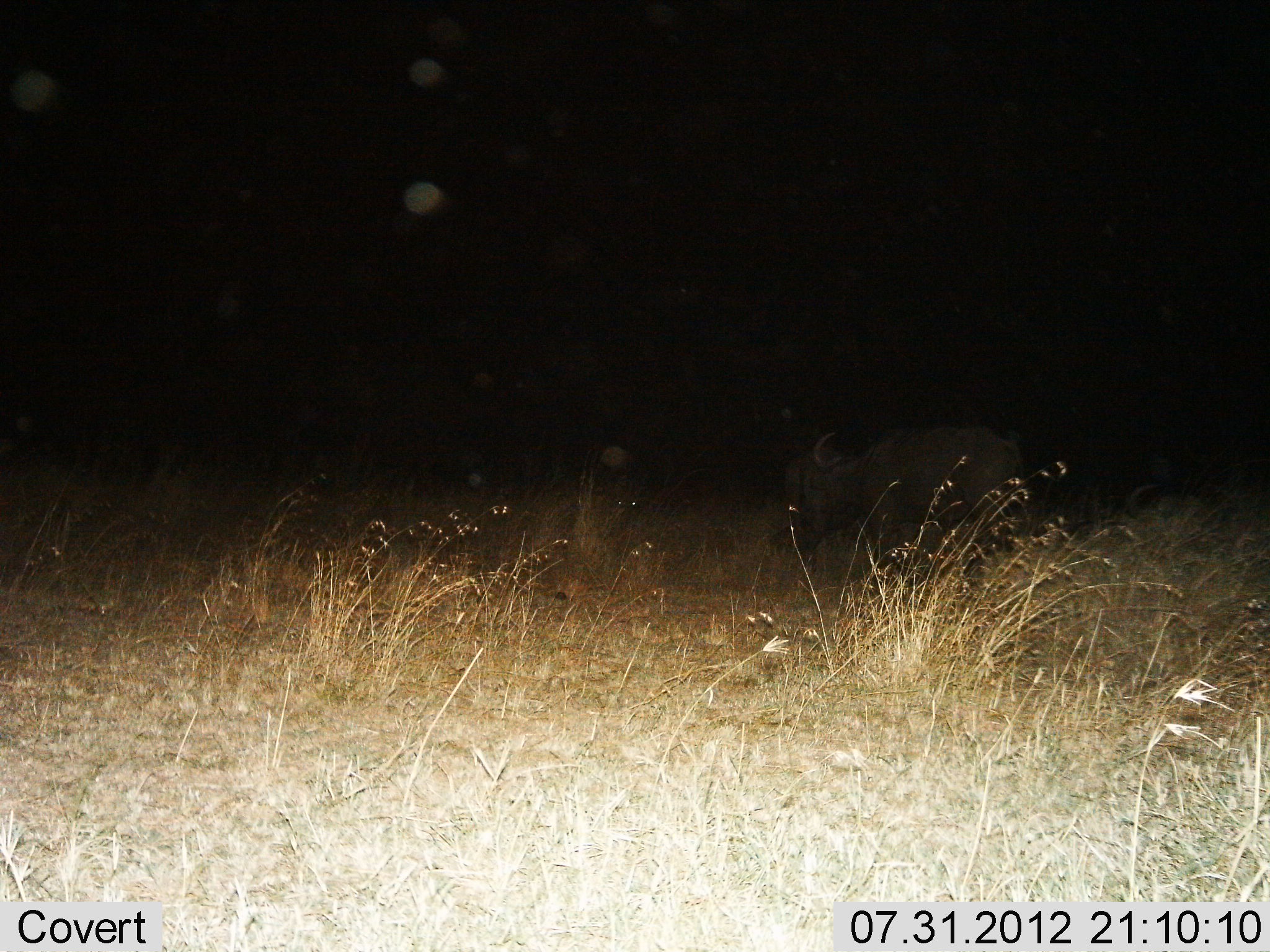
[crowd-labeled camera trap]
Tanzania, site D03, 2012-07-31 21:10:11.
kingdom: Animalia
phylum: Chordata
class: Mammalia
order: Artiodactyla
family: Bovidae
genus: Syncerus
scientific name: Syncerus caffer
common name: cape buffalo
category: buffalo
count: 2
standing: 60%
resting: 10%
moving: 30%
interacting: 0%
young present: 0%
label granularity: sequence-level